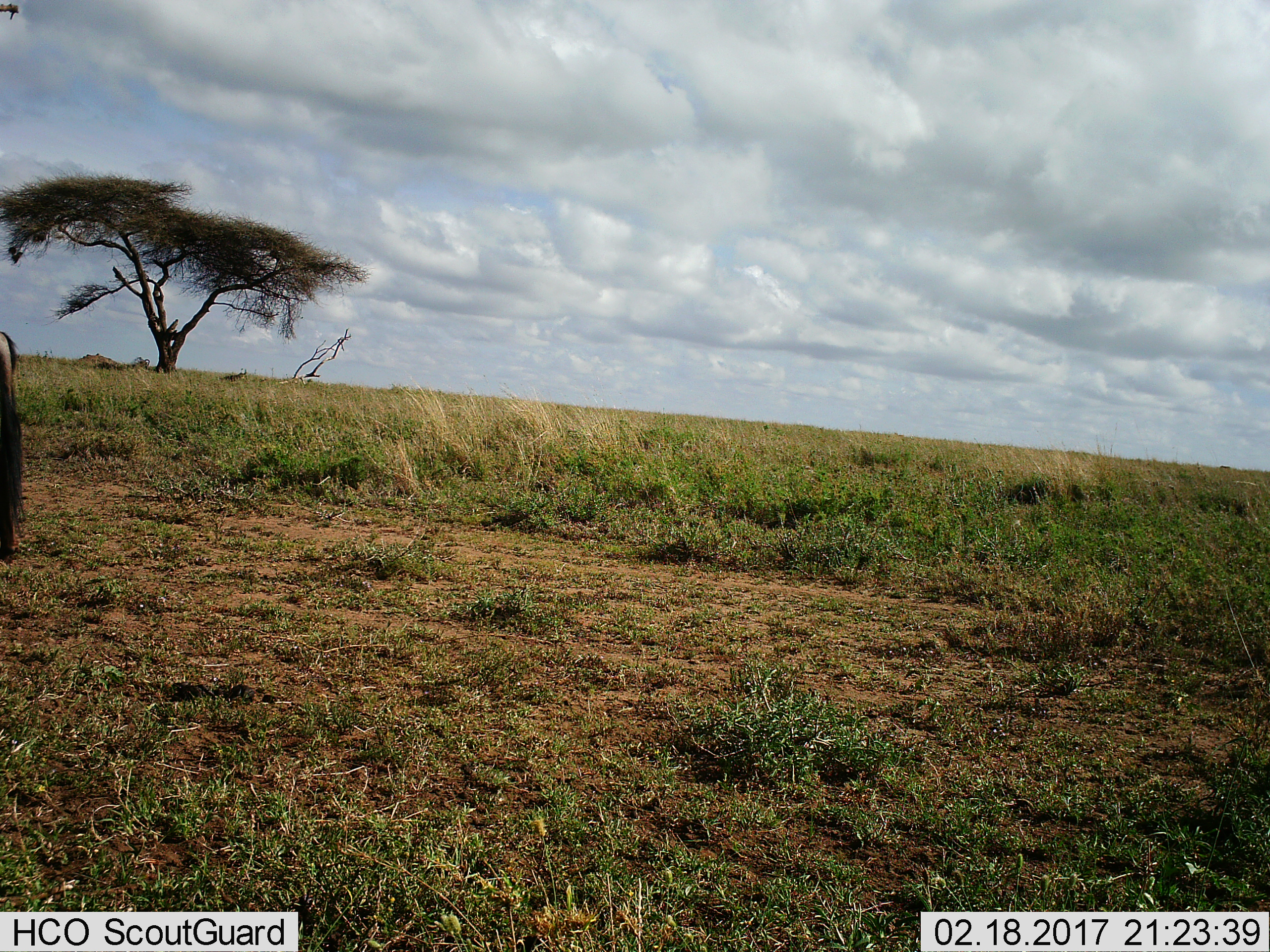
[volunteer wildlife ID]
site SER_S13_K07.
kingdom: Animalia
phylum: Chordata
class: Mammalia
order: Artiodactyla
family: Bovidae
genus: Connochaetes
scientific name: Connochaetes taurinus taurinus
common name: blue wildebeest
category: wildebeestblue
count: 1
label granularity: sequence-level